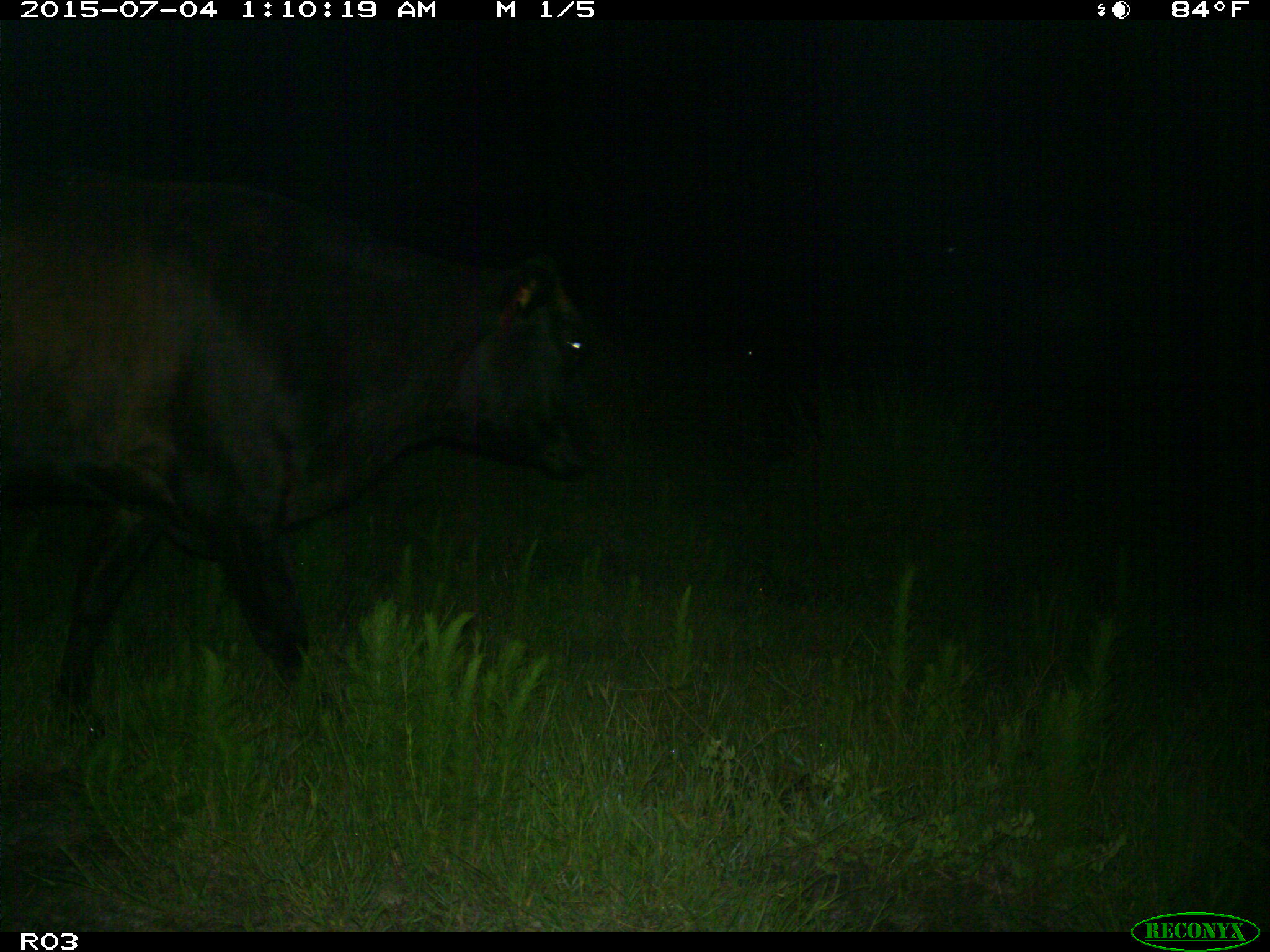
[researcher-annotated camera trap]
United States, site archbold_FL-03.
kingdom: Animalia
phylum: Chordata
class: Mammalia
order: Artiodactyla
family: Bovidae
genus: Bos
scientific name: Bos taurus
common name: domestic cow